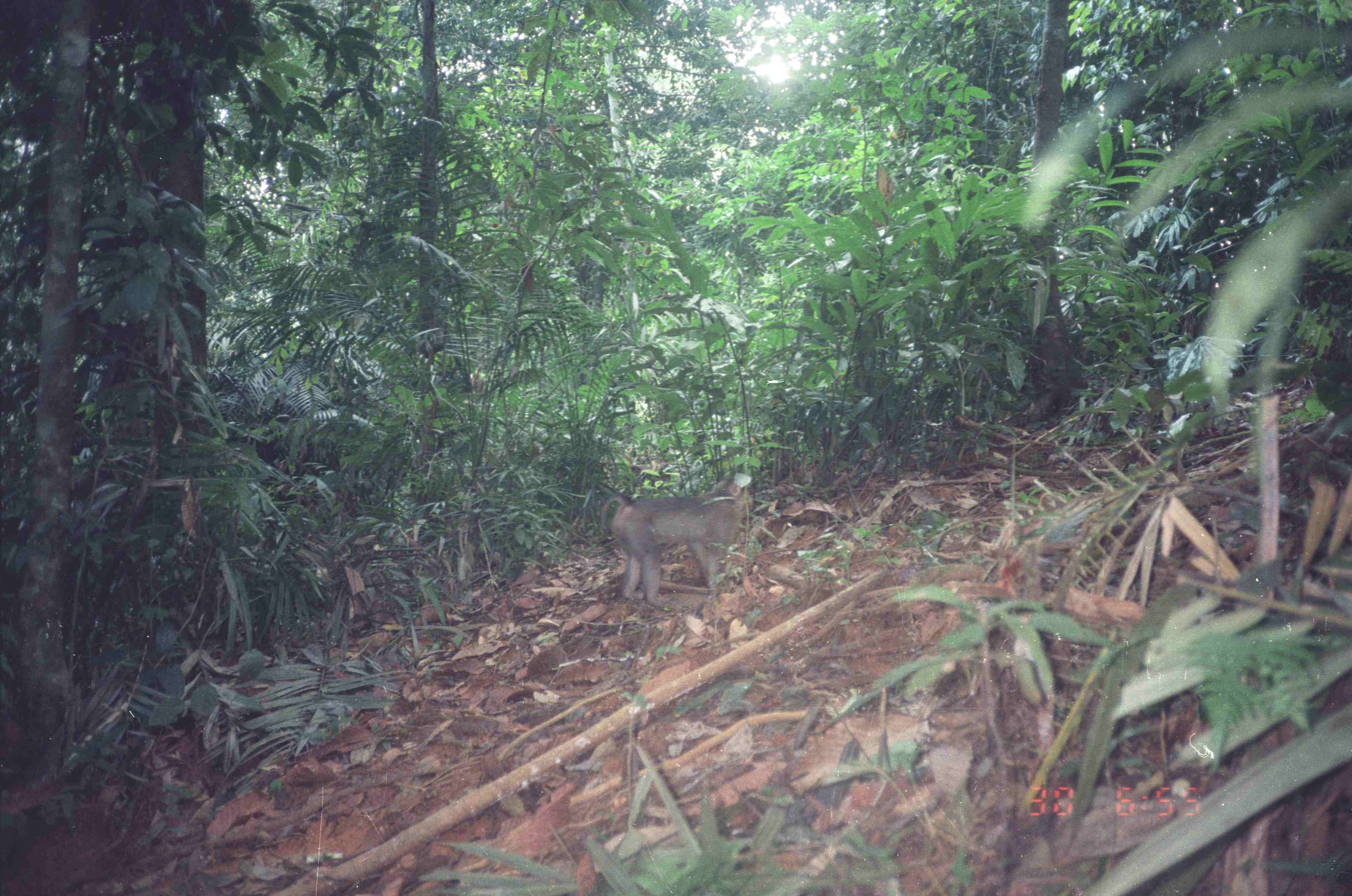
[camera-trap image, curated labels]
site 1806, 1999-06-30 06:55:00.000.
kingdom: Animalia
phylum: Chordata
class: Mammalia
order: Primates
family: Cercopithecidae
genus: Macaca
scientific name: Macaca nemestrina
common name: southern pig-tailed macaque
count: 1